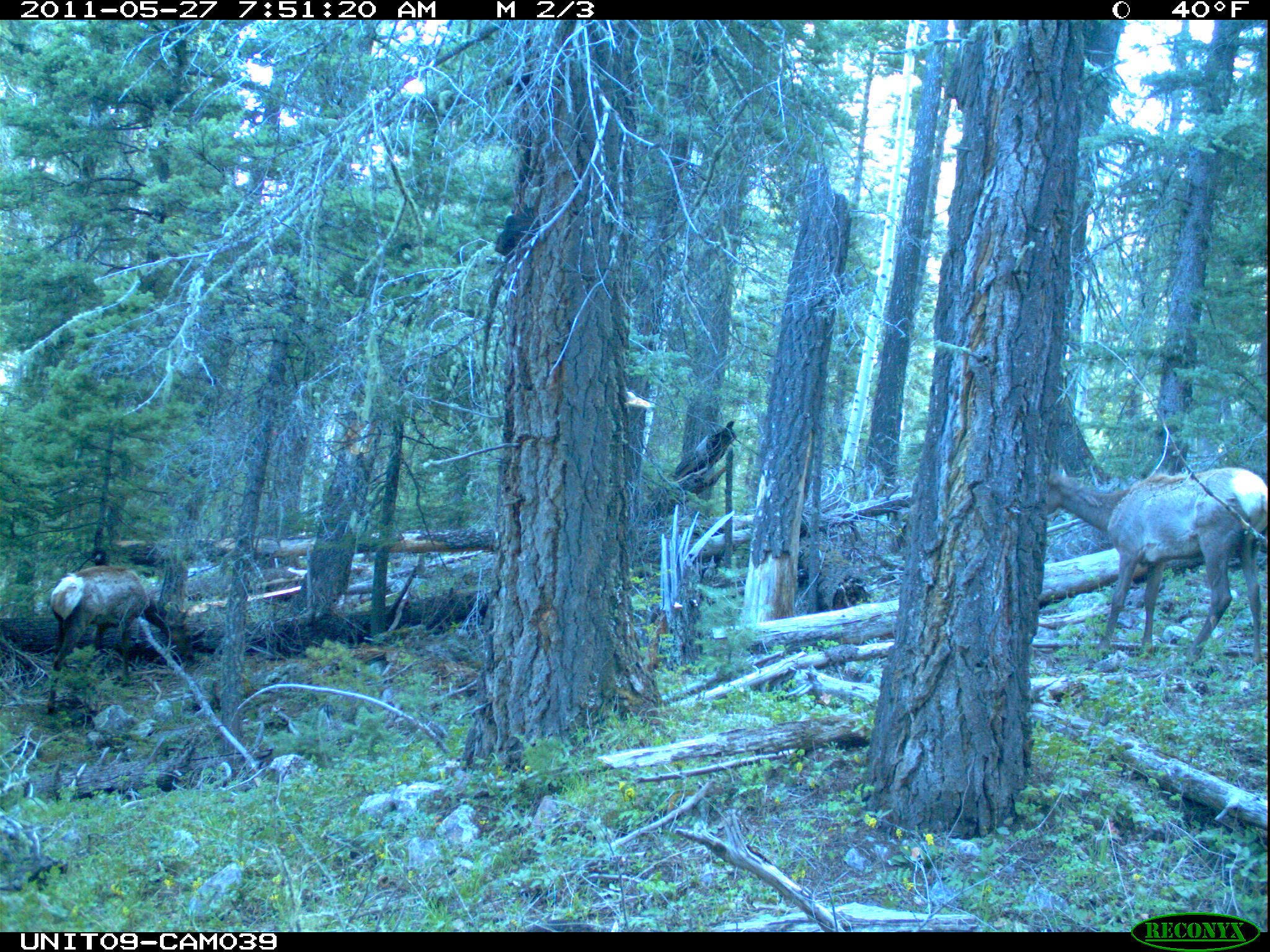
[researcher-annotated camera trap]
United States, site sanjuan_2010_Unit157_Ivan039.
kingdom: Animalia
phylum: Chordata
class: Mammalia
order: Artiodactyla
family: Cervidae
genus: Cervus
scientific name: Cervus elaphus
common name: red deer